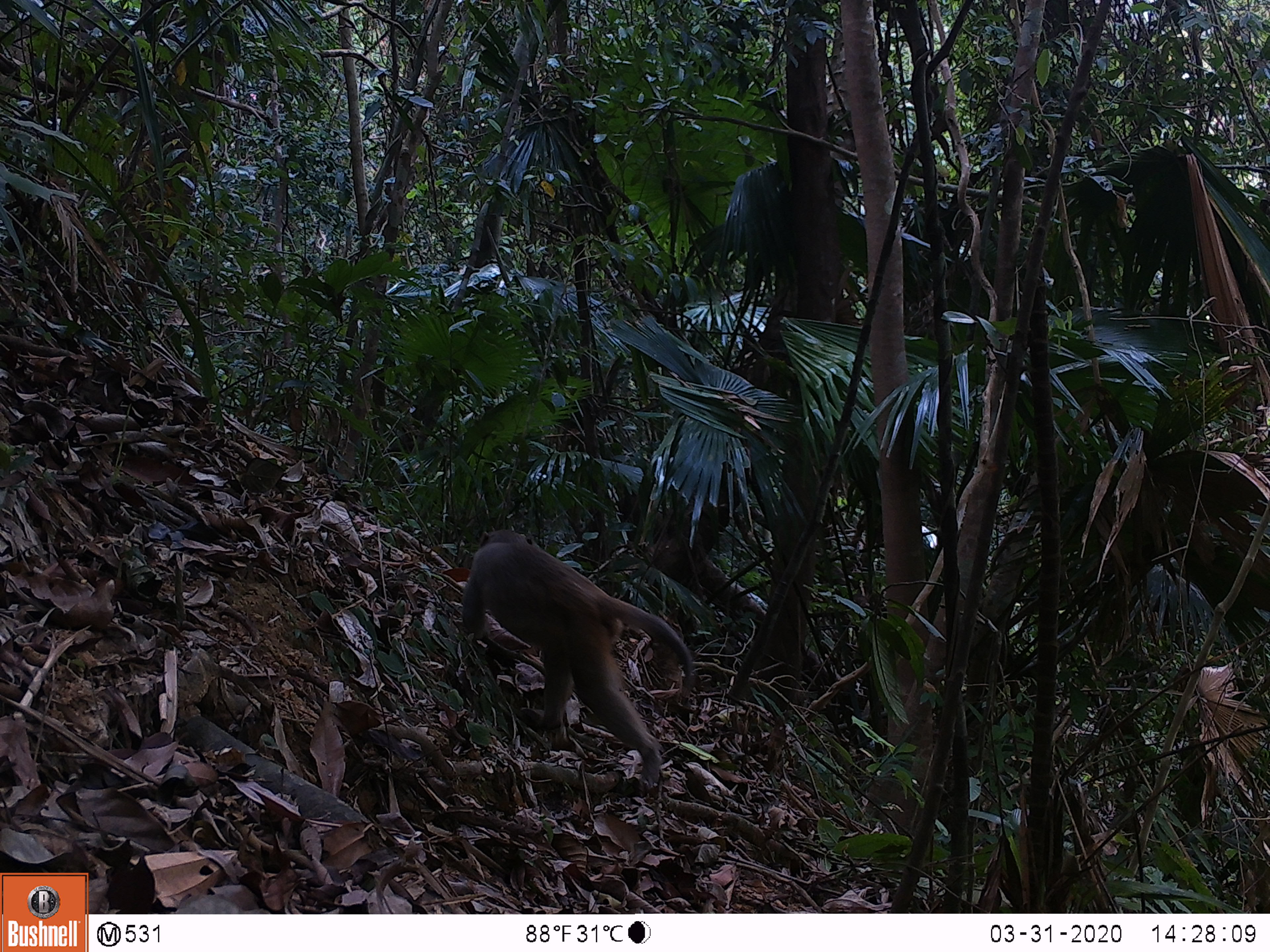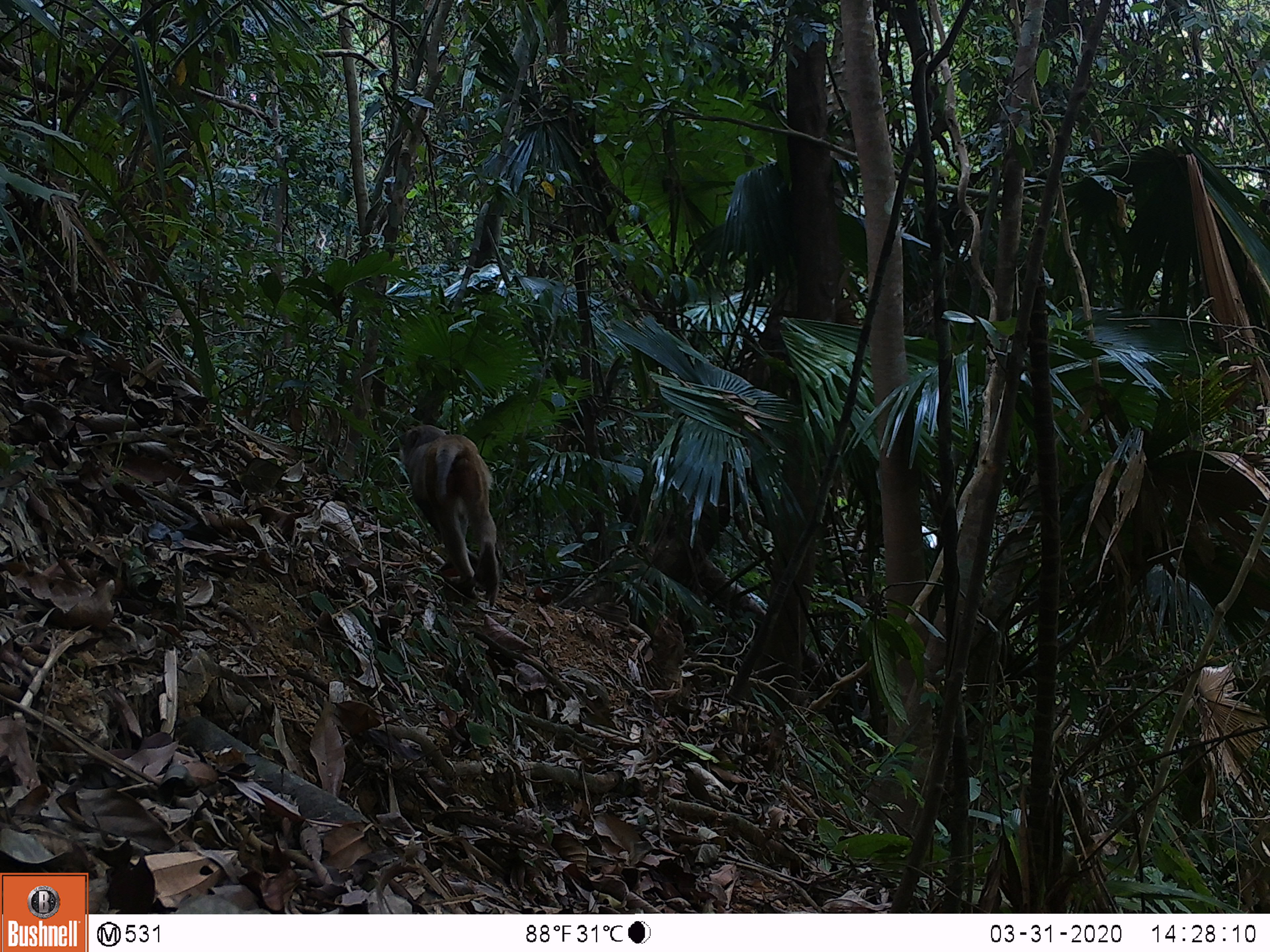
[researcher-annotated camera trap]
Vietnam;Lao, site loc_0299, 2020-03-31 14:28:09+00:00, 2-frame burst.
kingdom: Animalia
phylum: Chordata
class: Mammalia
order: Primates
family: Cercopithecidae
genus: Macaca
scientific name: Macaca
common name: macaques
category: assam or rhesus macaque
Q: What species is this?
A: Assam or rhesus macaque (macaques) (Macaca).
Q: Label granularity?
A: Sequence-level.